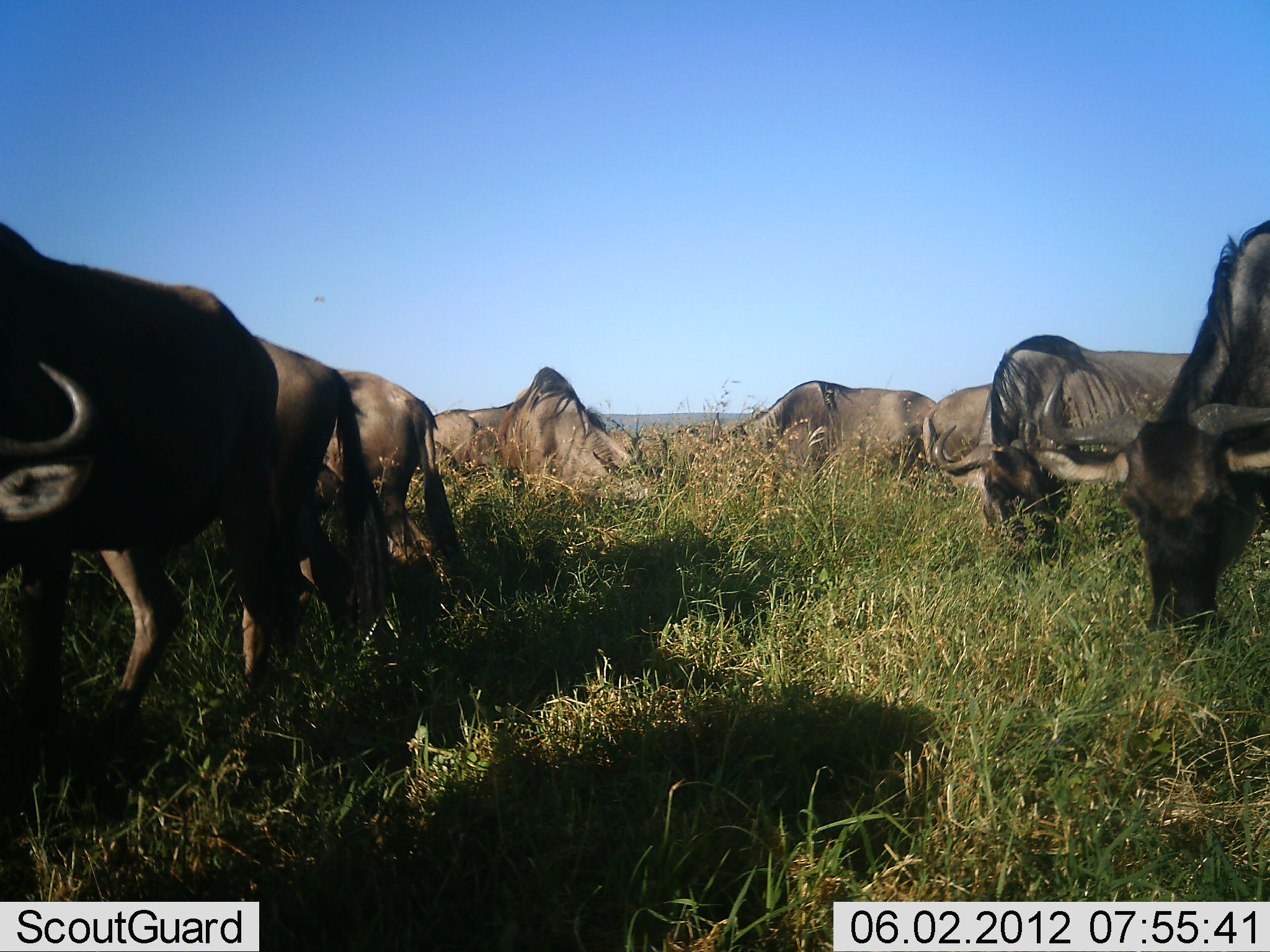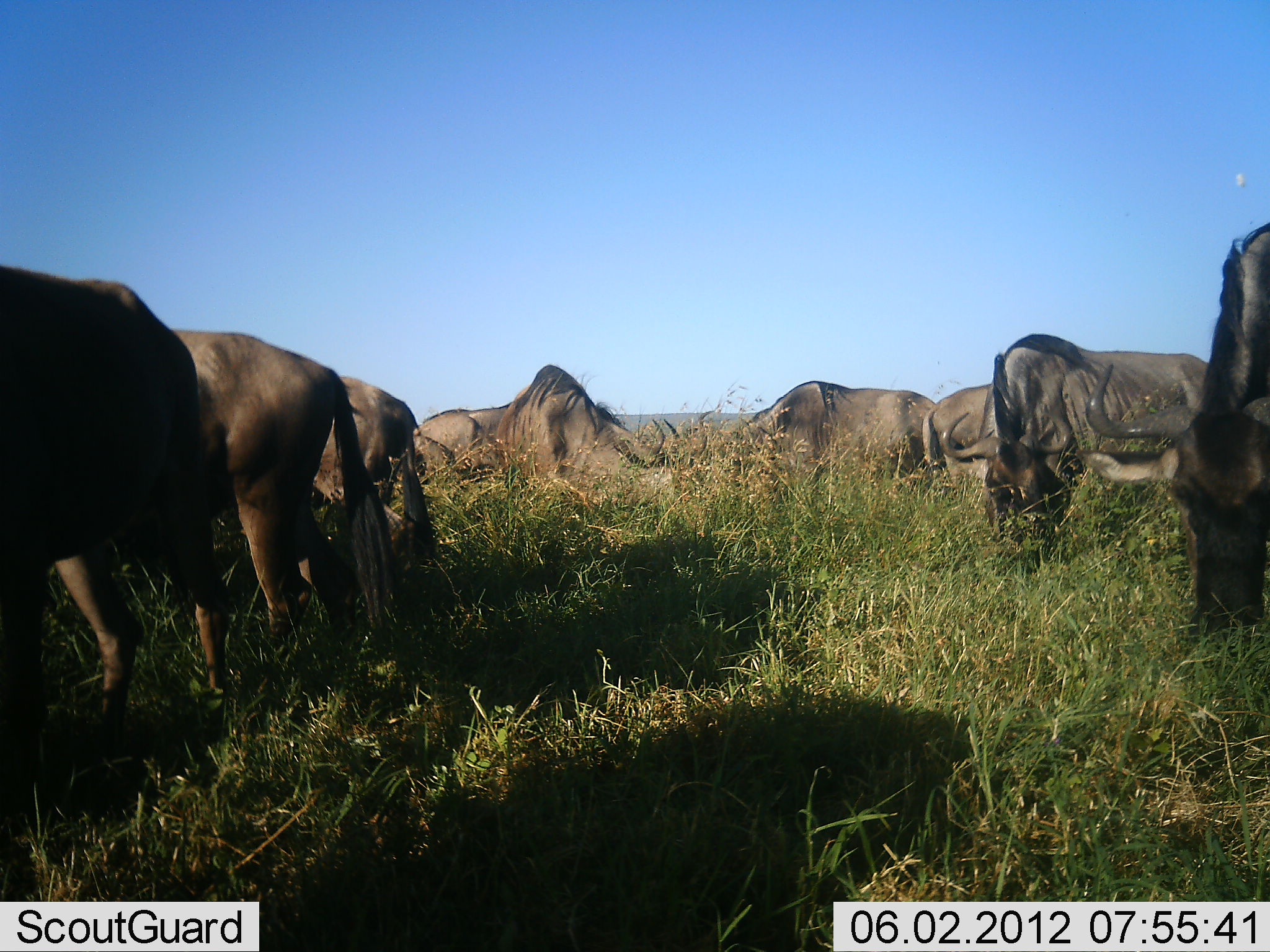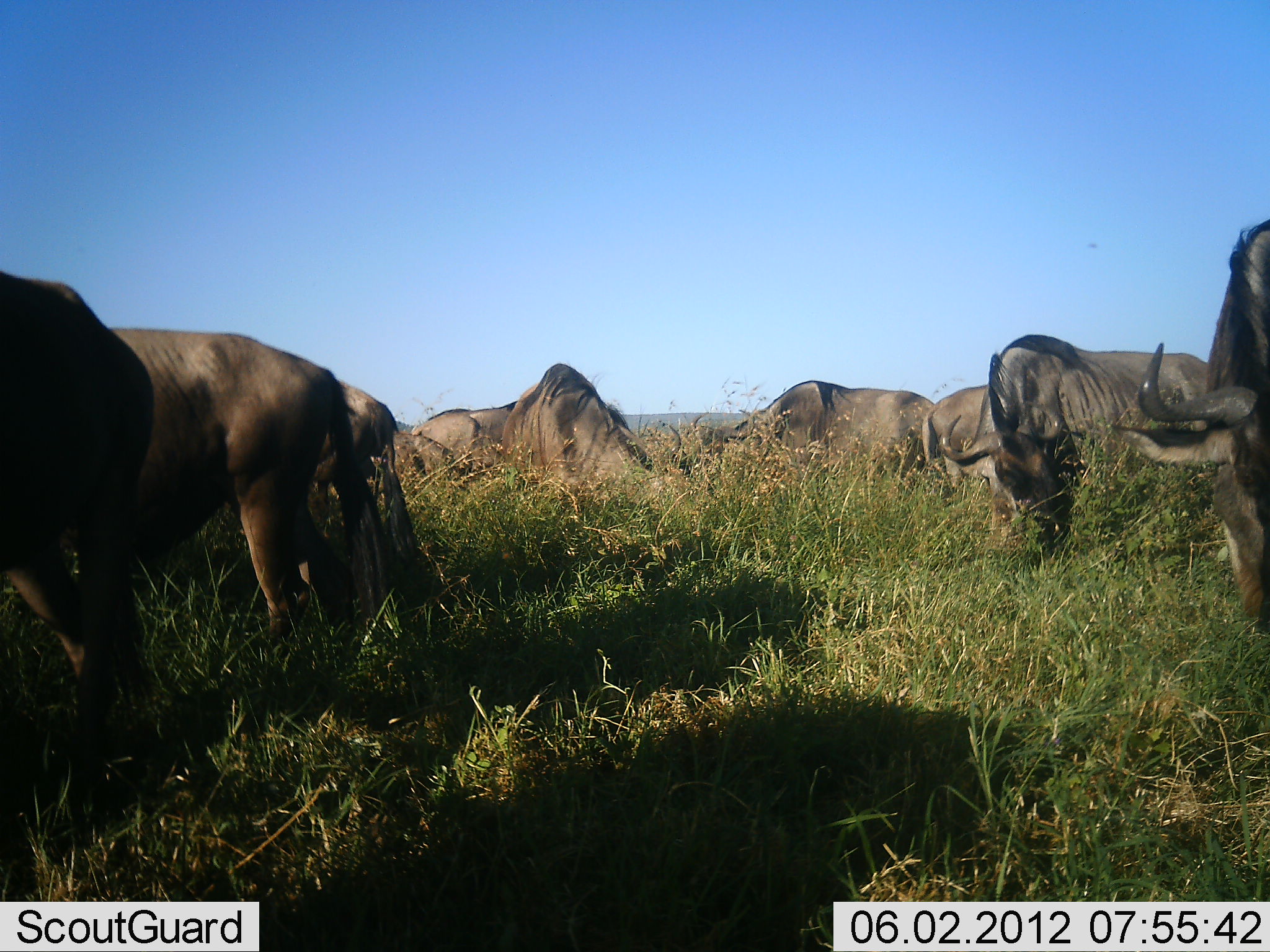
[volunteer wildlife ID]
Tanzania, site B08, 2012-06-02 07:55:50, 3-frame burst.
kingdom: Animalia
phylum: Chordata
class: Mammalia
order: Artiodactyla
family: Bovidae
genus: Connochaetes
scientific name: Connochaetes taurinus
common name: blue wildebeest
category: wildebeest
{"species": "wildebeest (blue wildebeest) (Connochaetes taurinus)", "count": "9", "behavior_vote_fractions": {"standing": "60%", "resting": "10%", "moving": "0%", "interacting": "0%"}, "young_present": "0%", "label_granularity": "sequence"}